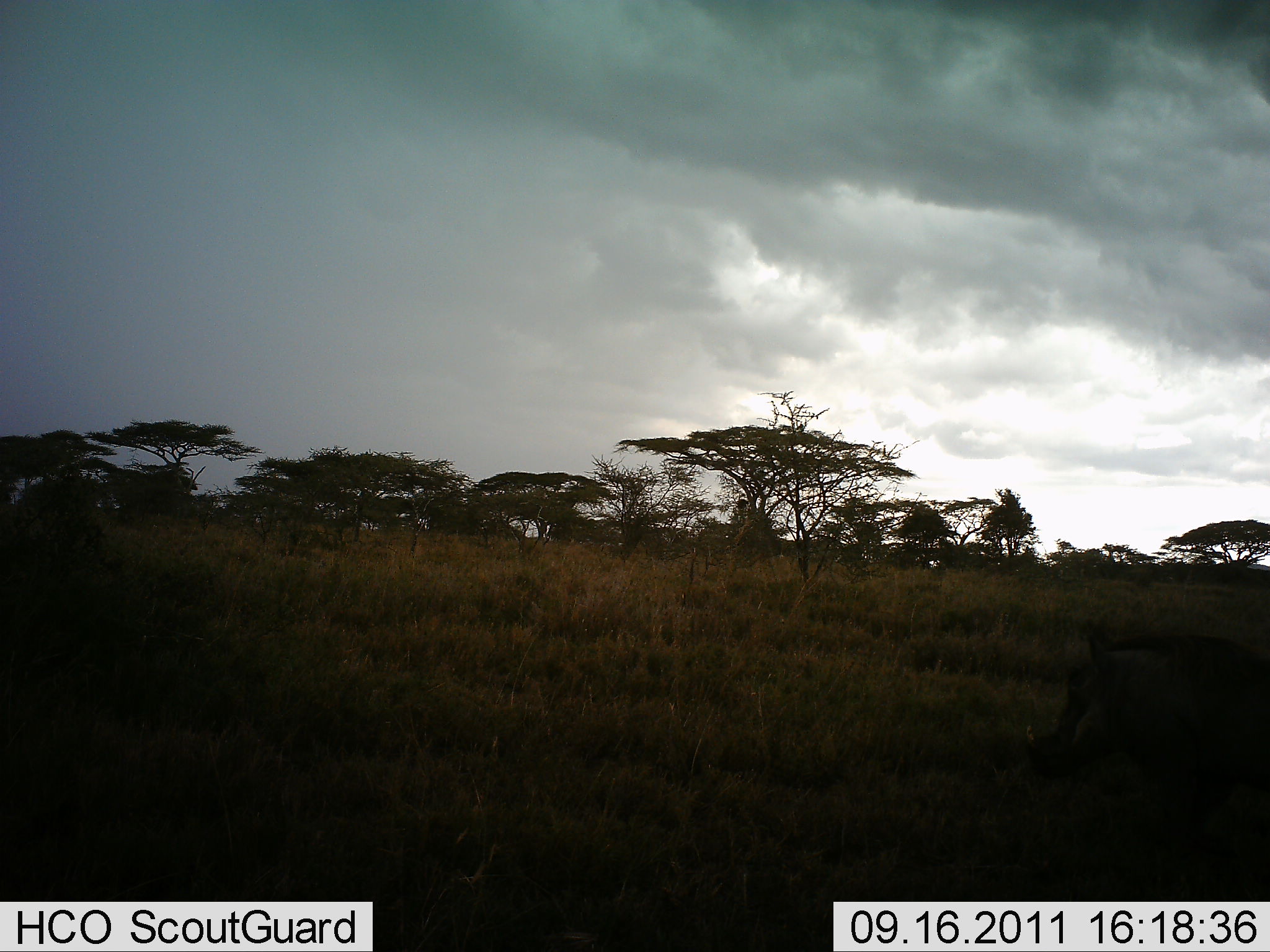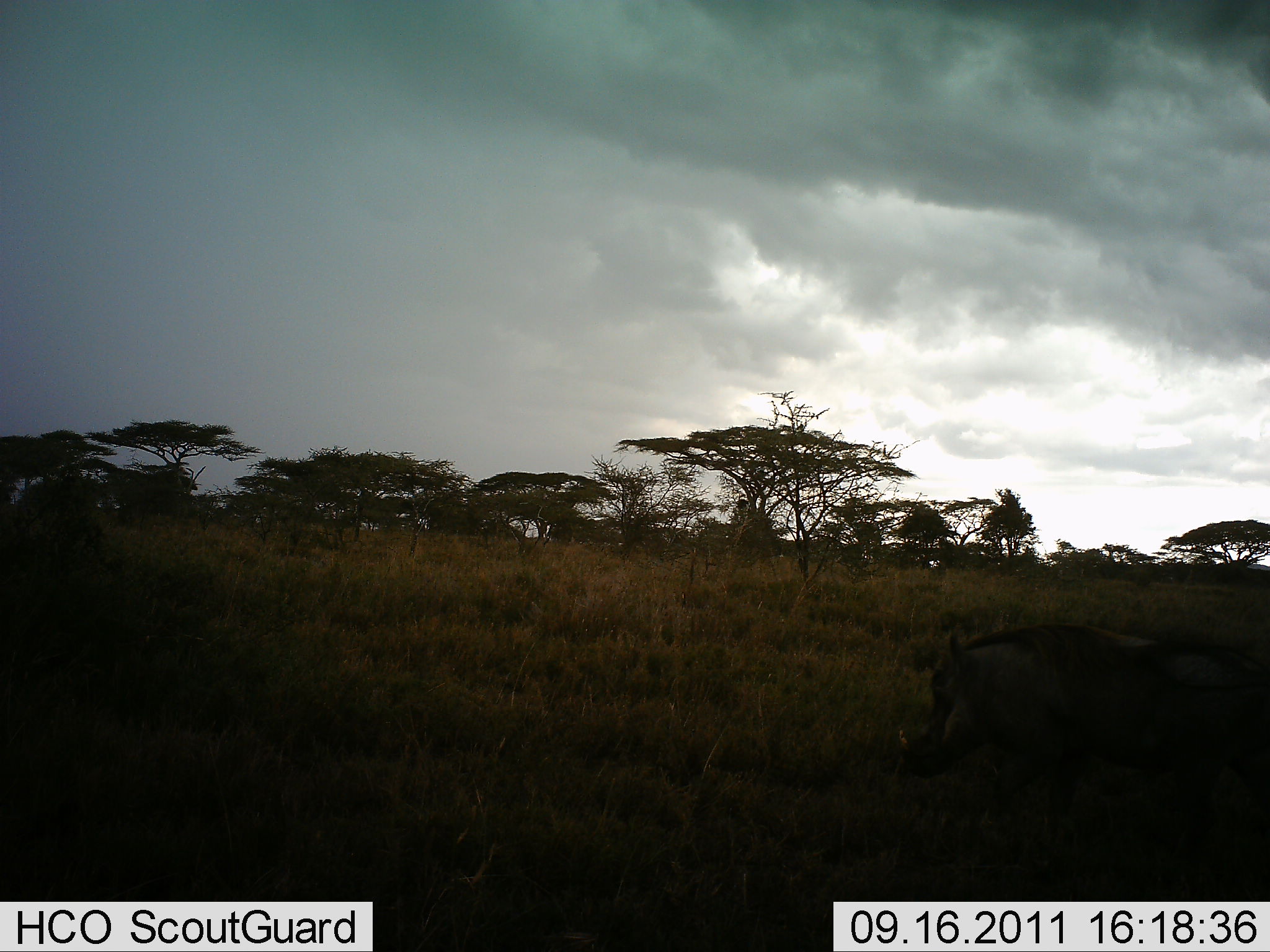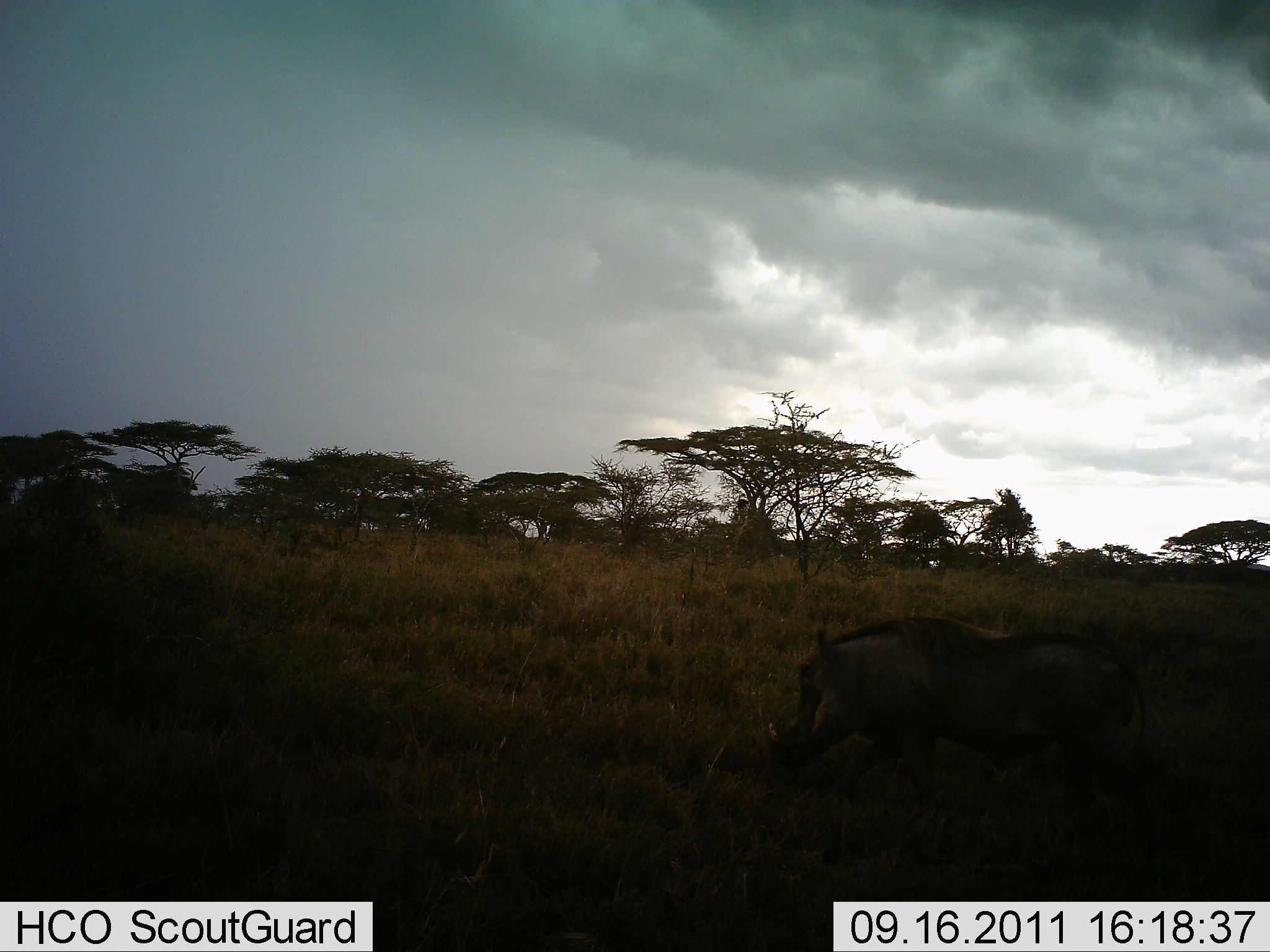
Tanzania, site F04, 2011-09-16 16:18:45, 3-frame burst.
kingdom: Animalia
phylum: Chordata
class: Mammalia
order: Artiodactyla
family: Suidae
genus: Phacochoerus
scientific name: Phacochoerus africanus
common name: warthog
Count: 1.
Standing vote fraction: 0%.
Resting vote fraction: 0%.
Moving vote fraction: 93%.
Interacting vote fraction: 0%.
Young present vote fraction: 0%.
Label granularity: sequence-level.